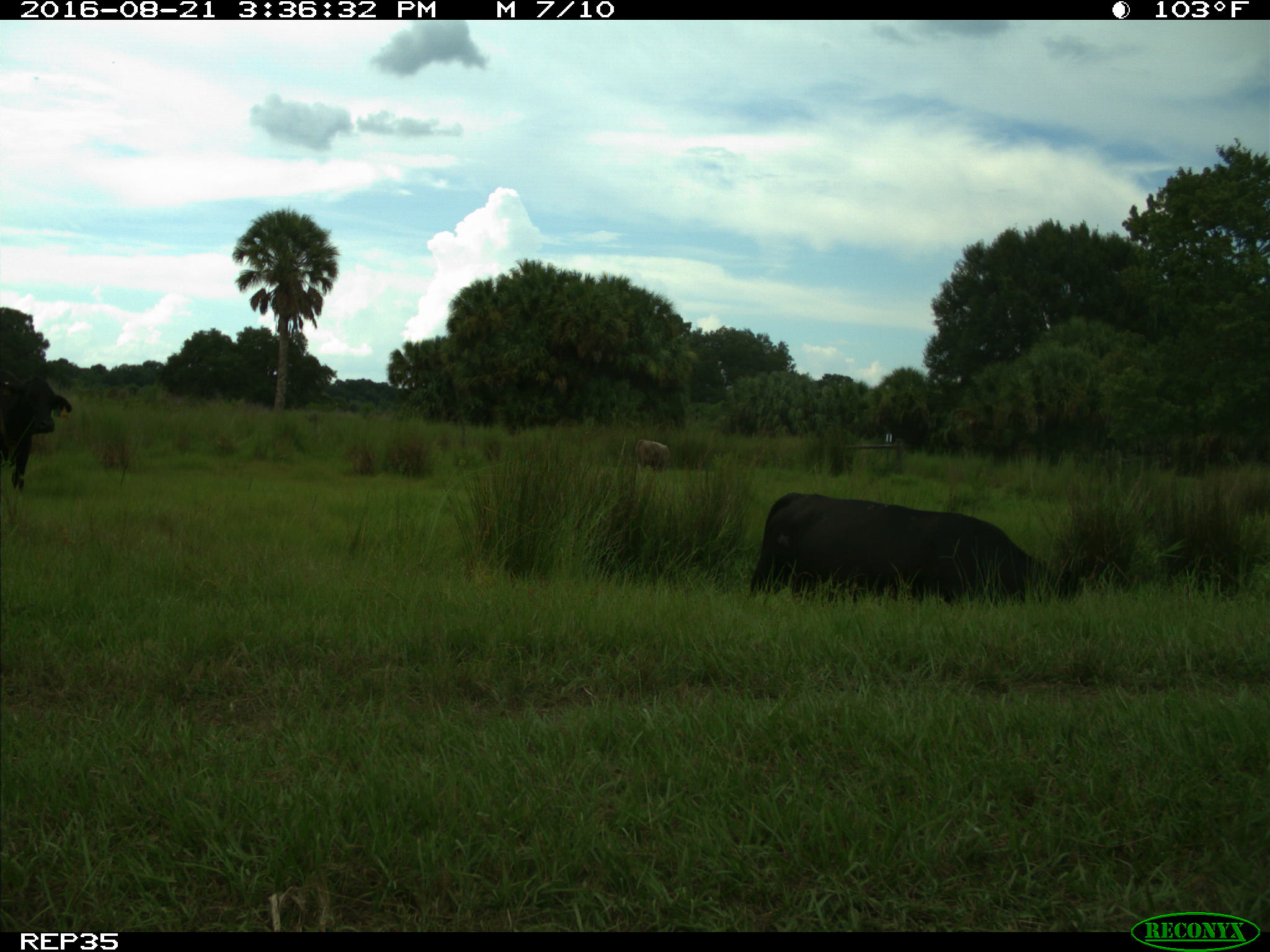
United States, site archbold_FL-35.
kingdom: Animalia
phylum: Chordata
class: Mammalia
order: Artiodactyla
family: Bovidae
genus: Bos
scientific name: Bos taurus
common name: domestic cow